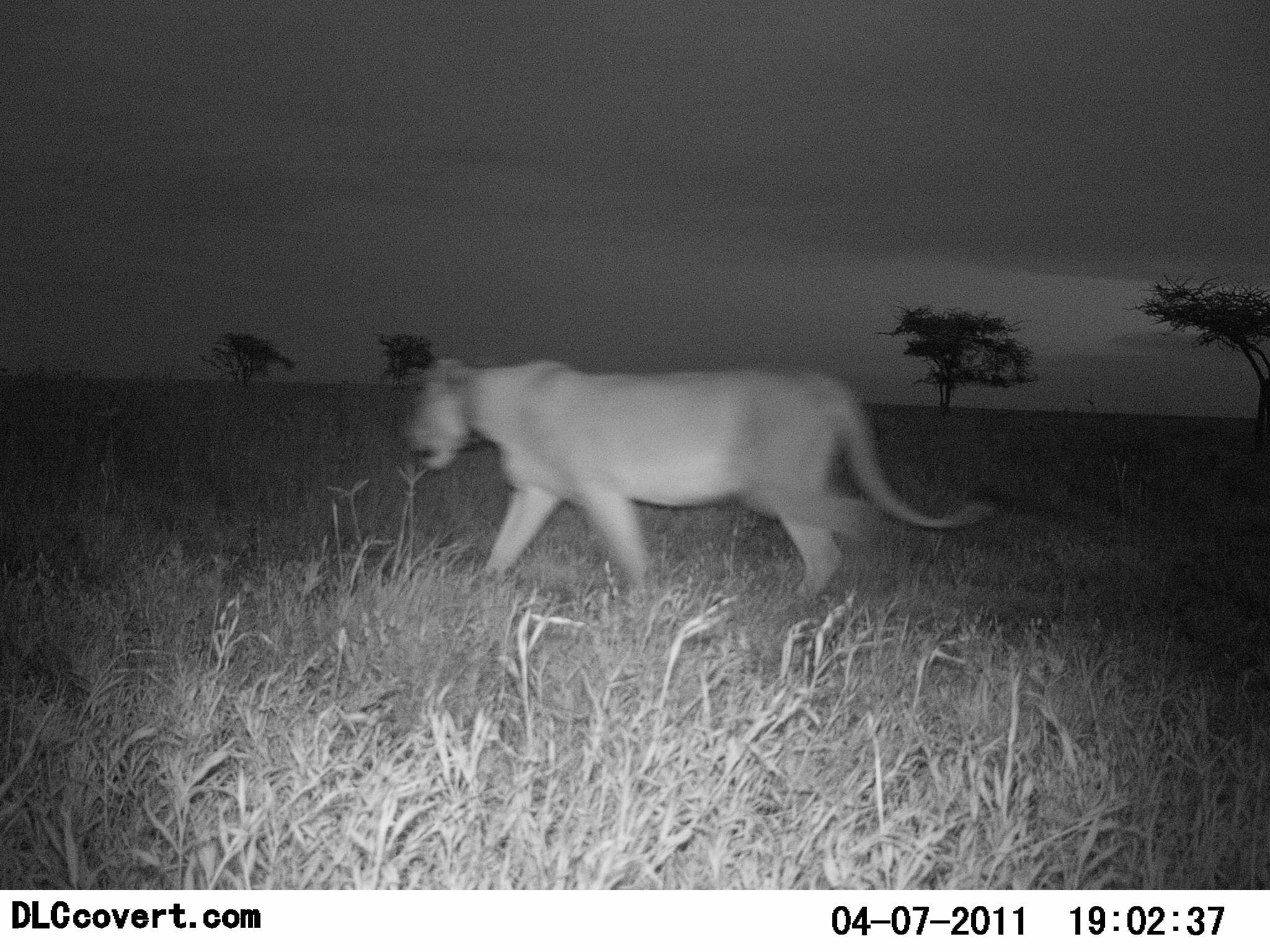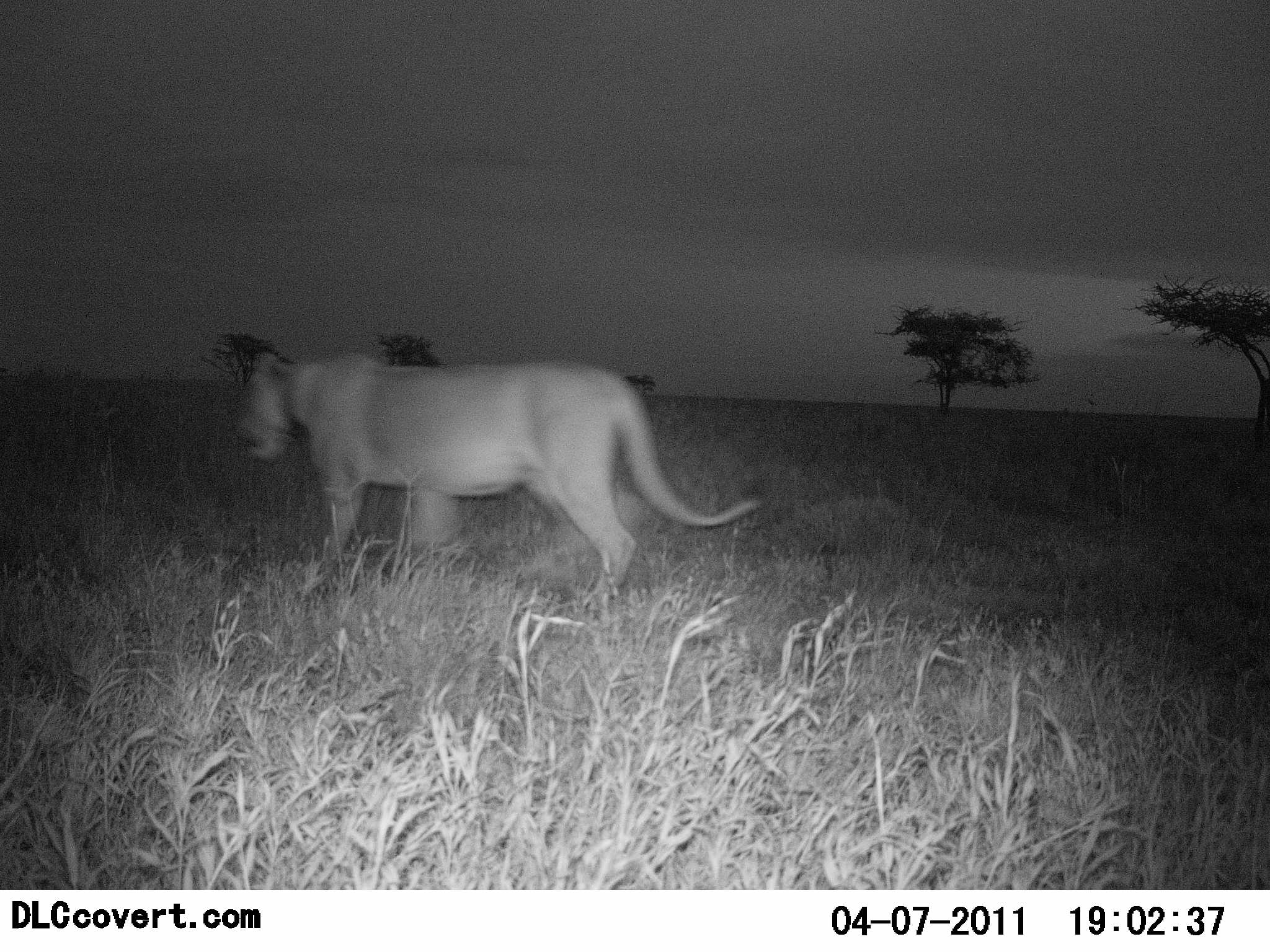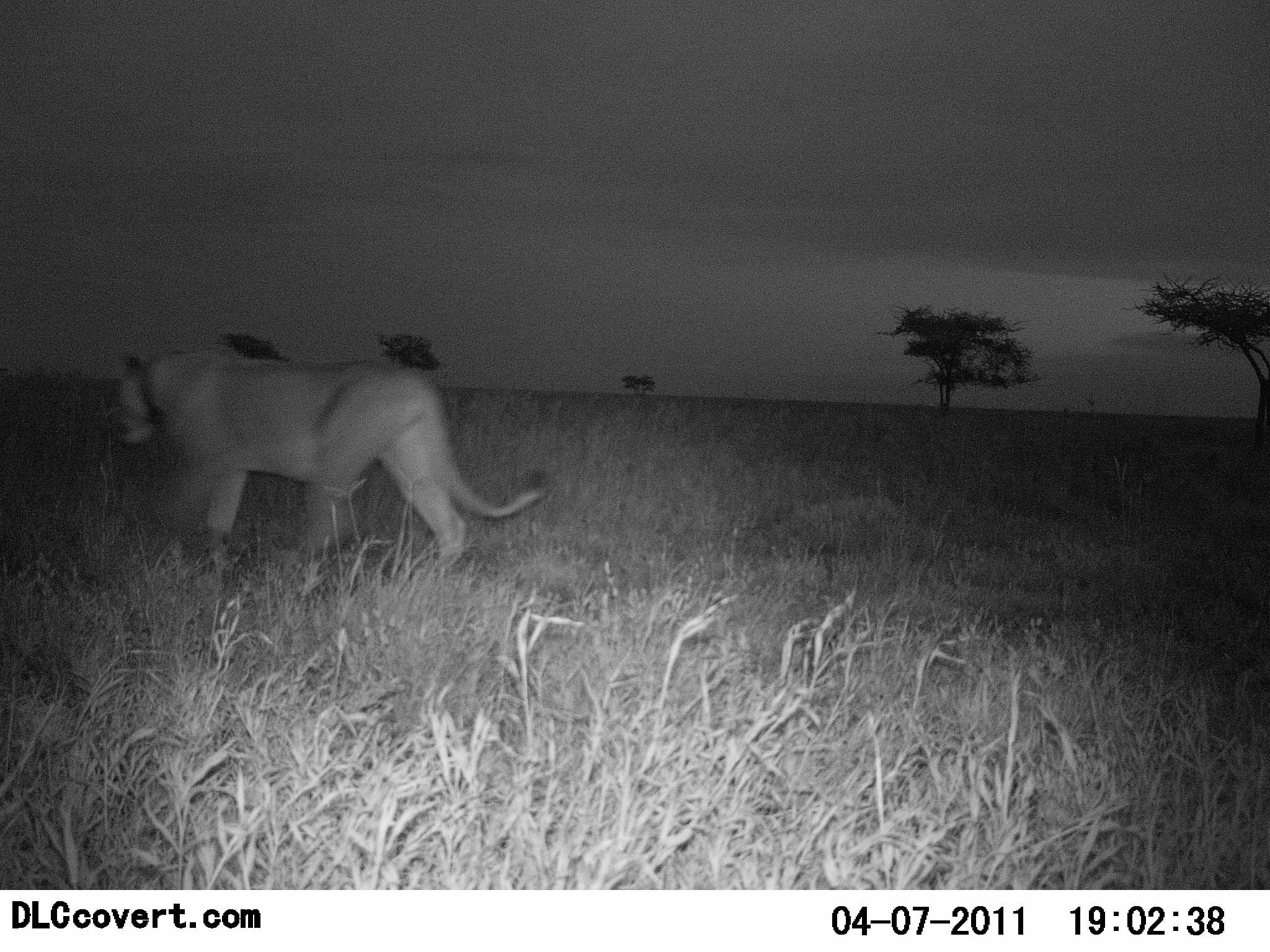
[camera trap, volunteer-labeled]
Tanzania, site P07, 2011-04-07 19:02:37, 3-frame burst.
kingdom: Animalia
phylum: Chordata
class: Mammalia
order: Carnivora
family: Felidae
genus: Panthera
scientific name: Panthera leo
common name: lion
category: lionfemale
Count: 1.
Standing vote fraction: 0%.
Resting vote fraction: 0%.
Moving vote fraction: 100%.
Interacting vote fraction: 0%.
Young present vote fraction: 0%.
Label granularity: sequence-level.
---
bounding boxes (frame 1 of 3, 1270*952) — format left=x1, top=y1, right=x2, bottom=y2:
animal: left=402, top=358, right=994, bottom=601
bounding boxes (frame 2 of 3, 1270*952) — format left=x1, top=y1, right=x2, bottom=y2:
animal: left=237, top=350, right=767, bottom=608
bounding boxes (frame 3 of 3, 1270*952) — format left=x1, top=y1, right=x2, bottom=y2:
animal: left=108, top=350, right=551, bottom=585